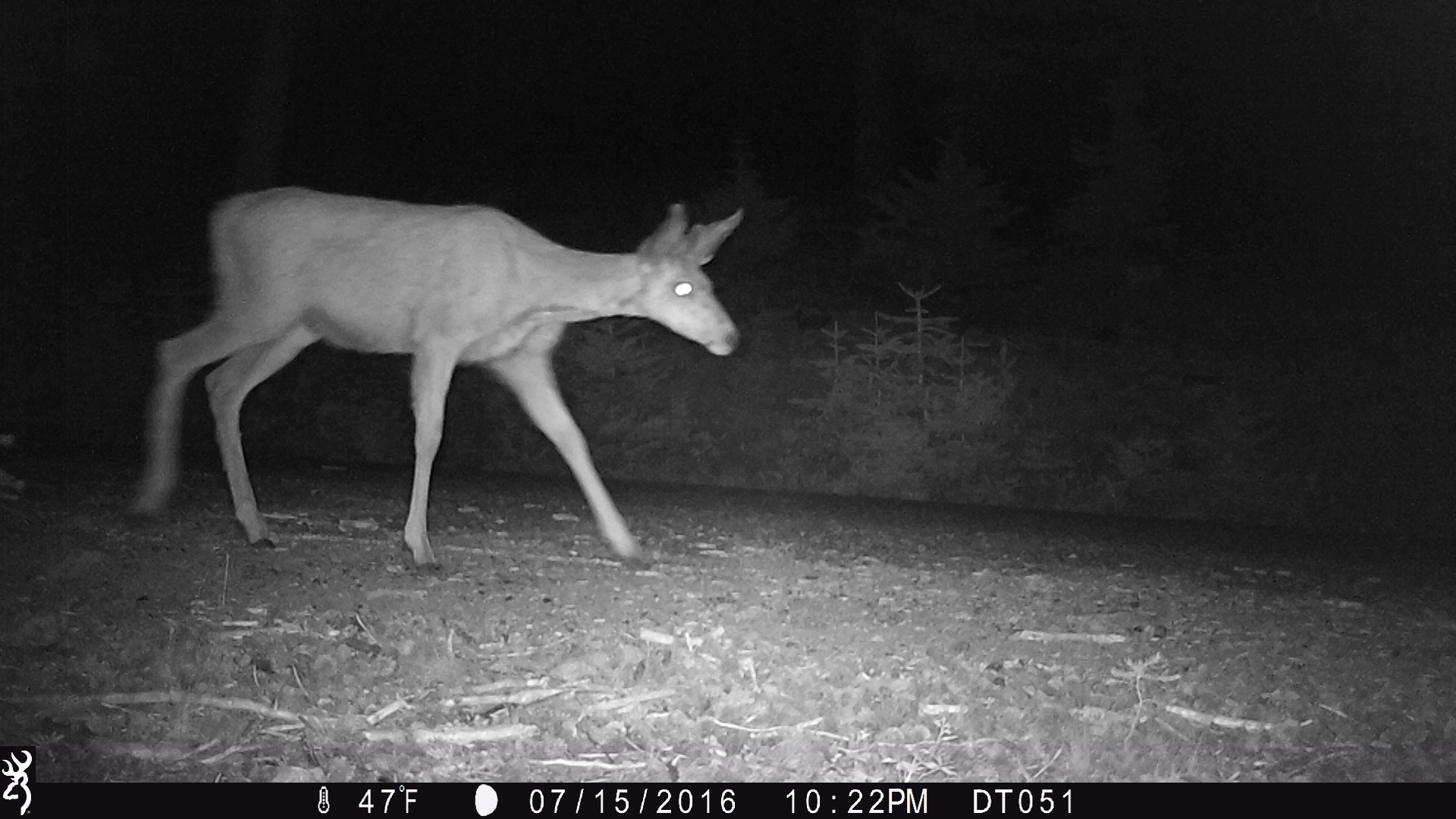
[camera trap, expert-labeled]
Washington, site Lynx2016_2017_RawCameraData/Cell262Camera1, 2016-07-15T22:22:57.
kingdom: Animalia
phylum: Chordata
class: Mammalia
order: Artiodactyla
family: Cervidae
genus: Odocoileus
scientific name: Odocoileus hemionus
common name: mule deer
Odocoileus hemionus (mule deer). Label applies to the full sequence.